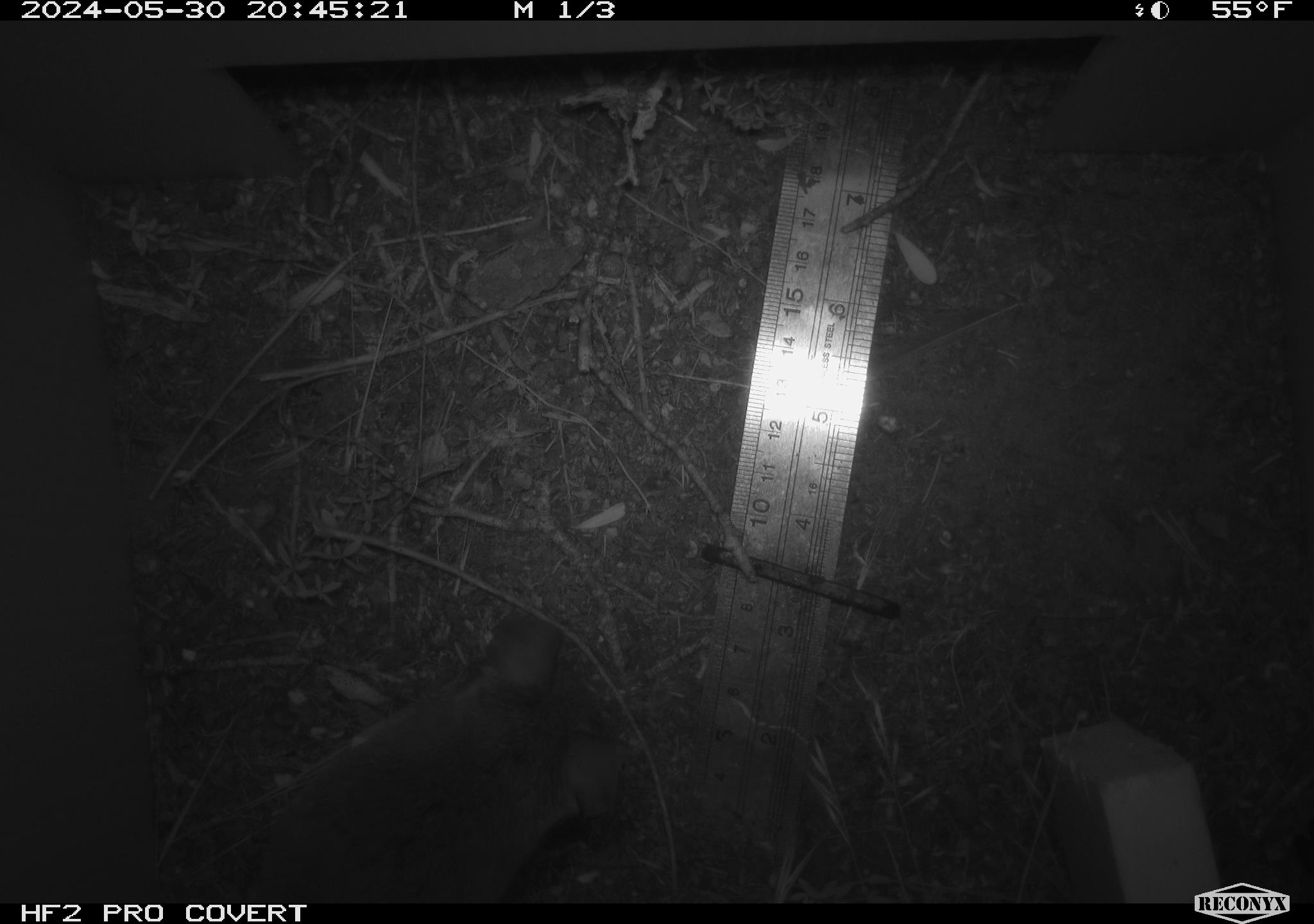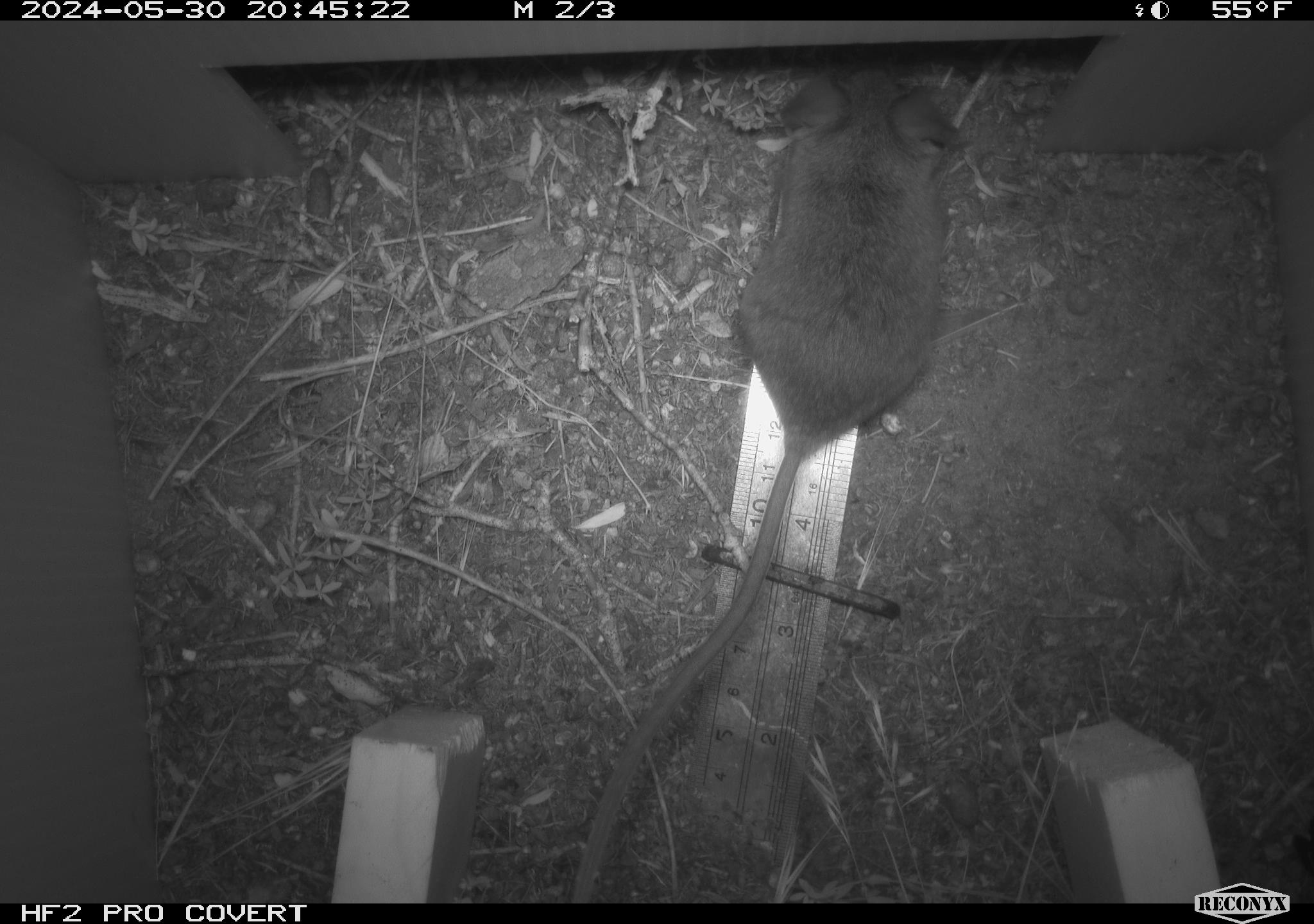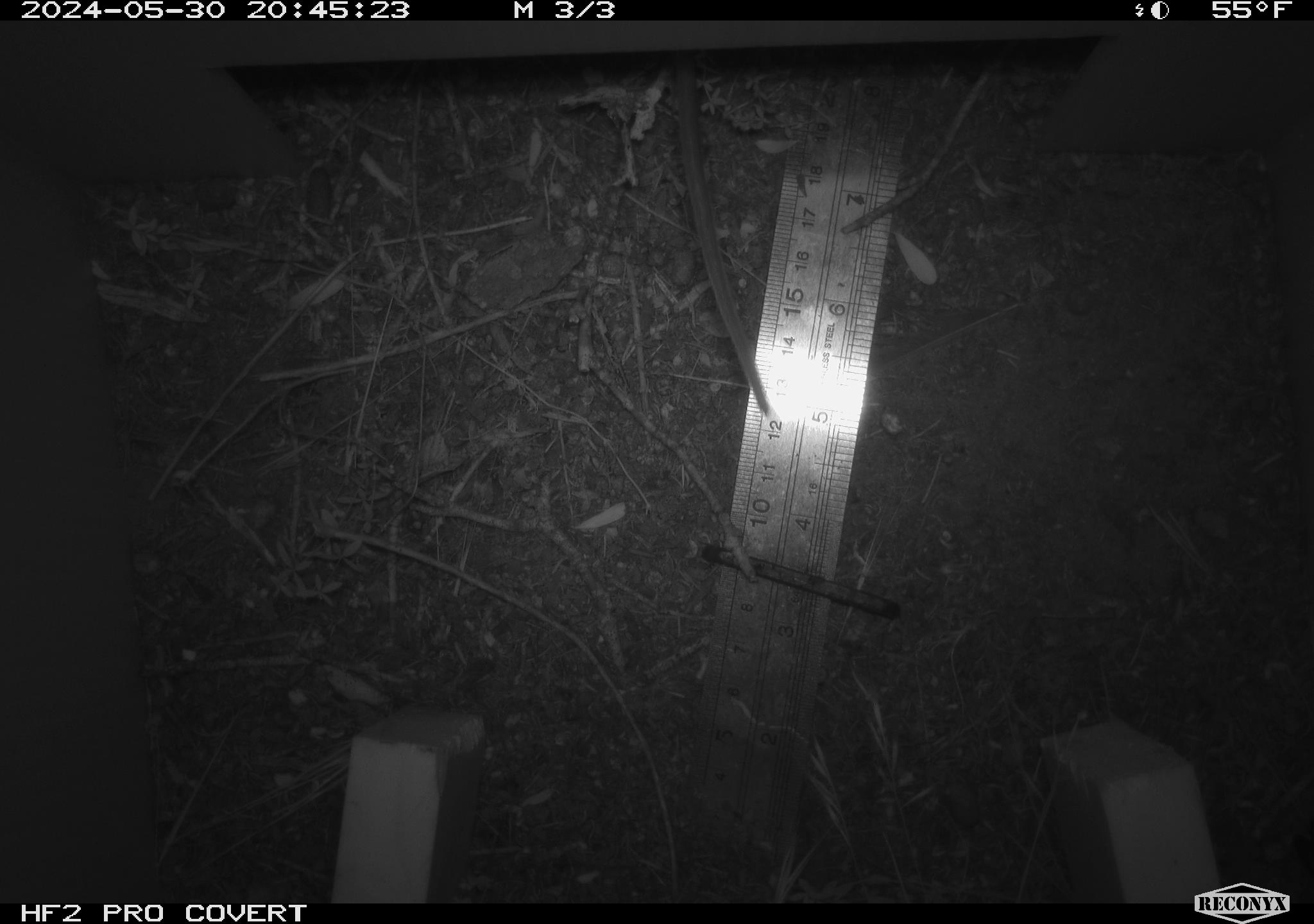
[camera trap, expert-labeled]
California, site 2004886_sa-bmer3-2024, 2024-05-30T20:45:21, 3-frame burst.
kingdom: Animalia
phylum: Chordata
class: Mammalia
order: Rodentia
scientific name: Rodentia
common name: mouse species